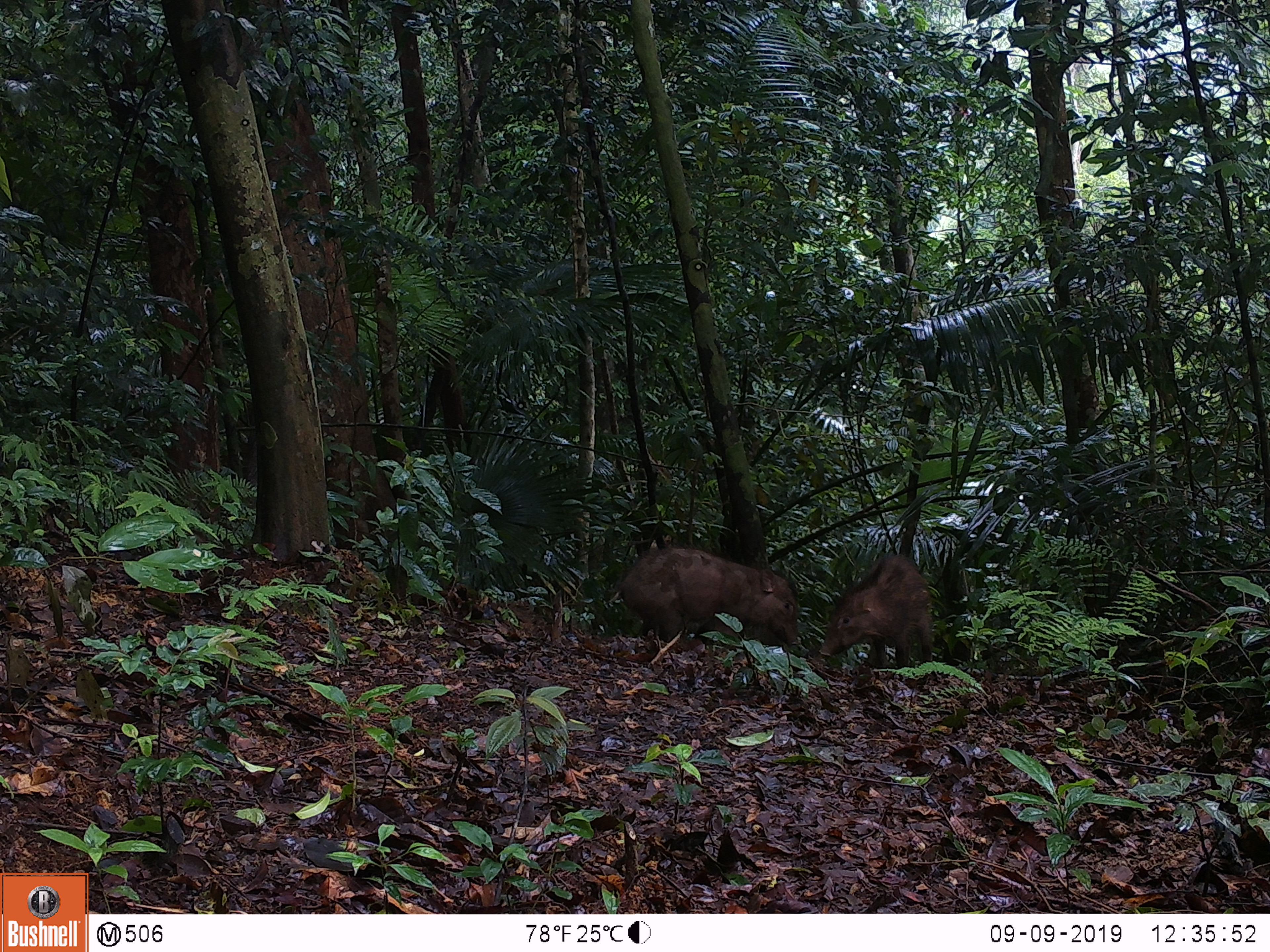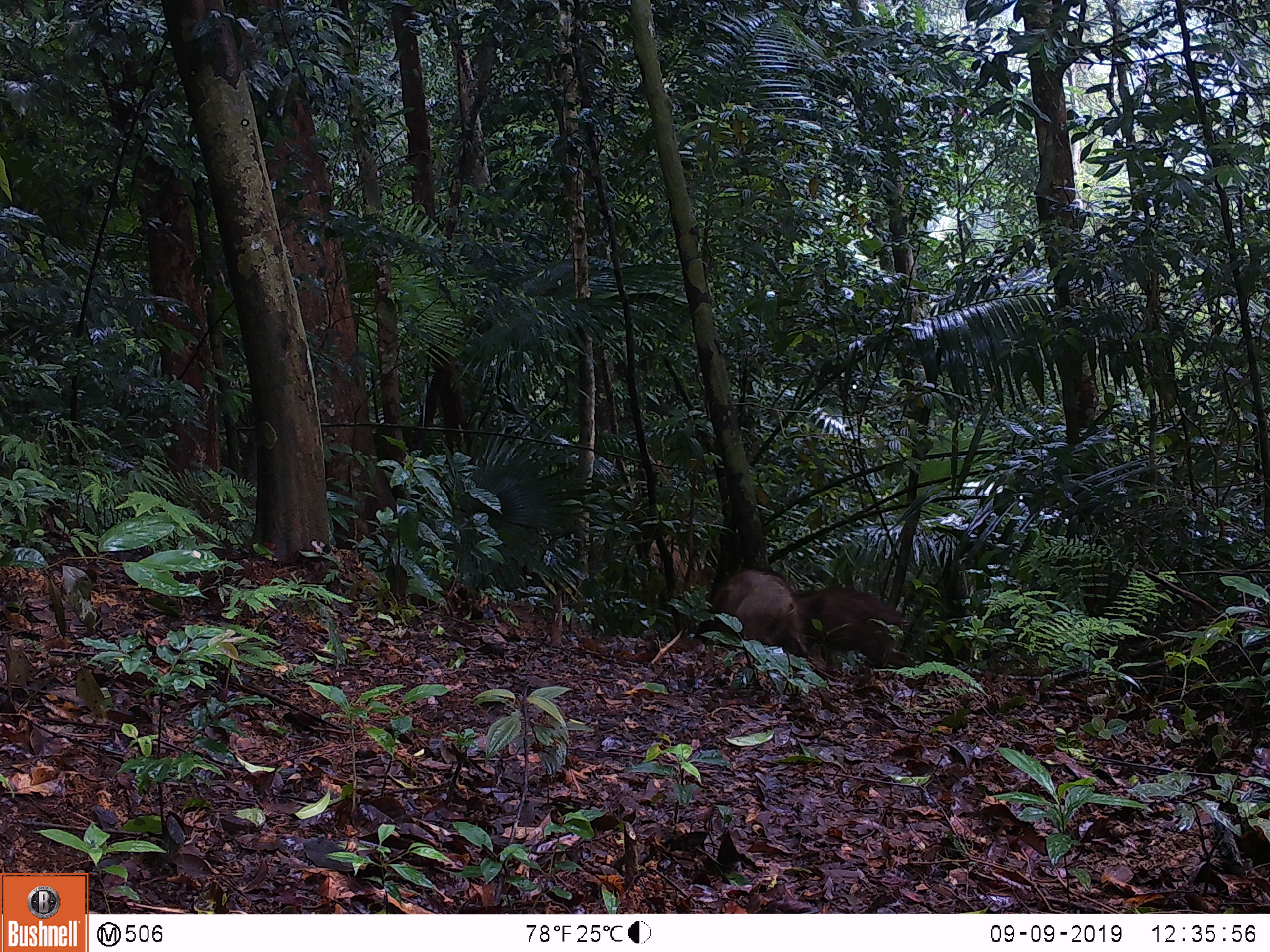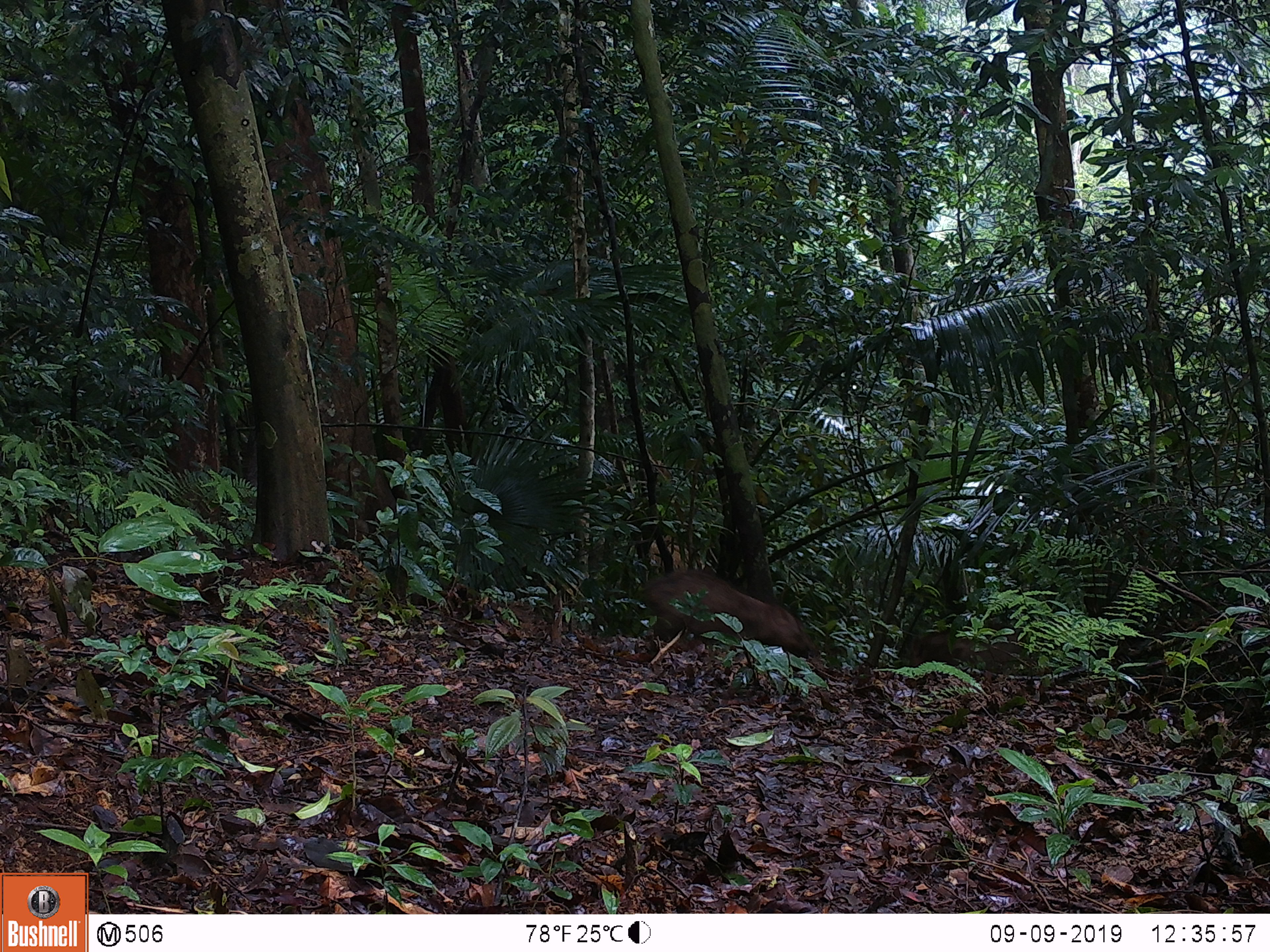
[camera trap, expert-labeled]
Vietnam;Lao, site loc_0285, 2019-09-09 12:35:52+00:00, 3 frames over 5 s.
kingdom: Animalia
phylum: Chordata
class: Mammalia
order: Artiodactyla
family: Suidae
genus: Sus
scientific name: Sus scrofa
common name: eurasian wild pig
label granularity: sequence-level